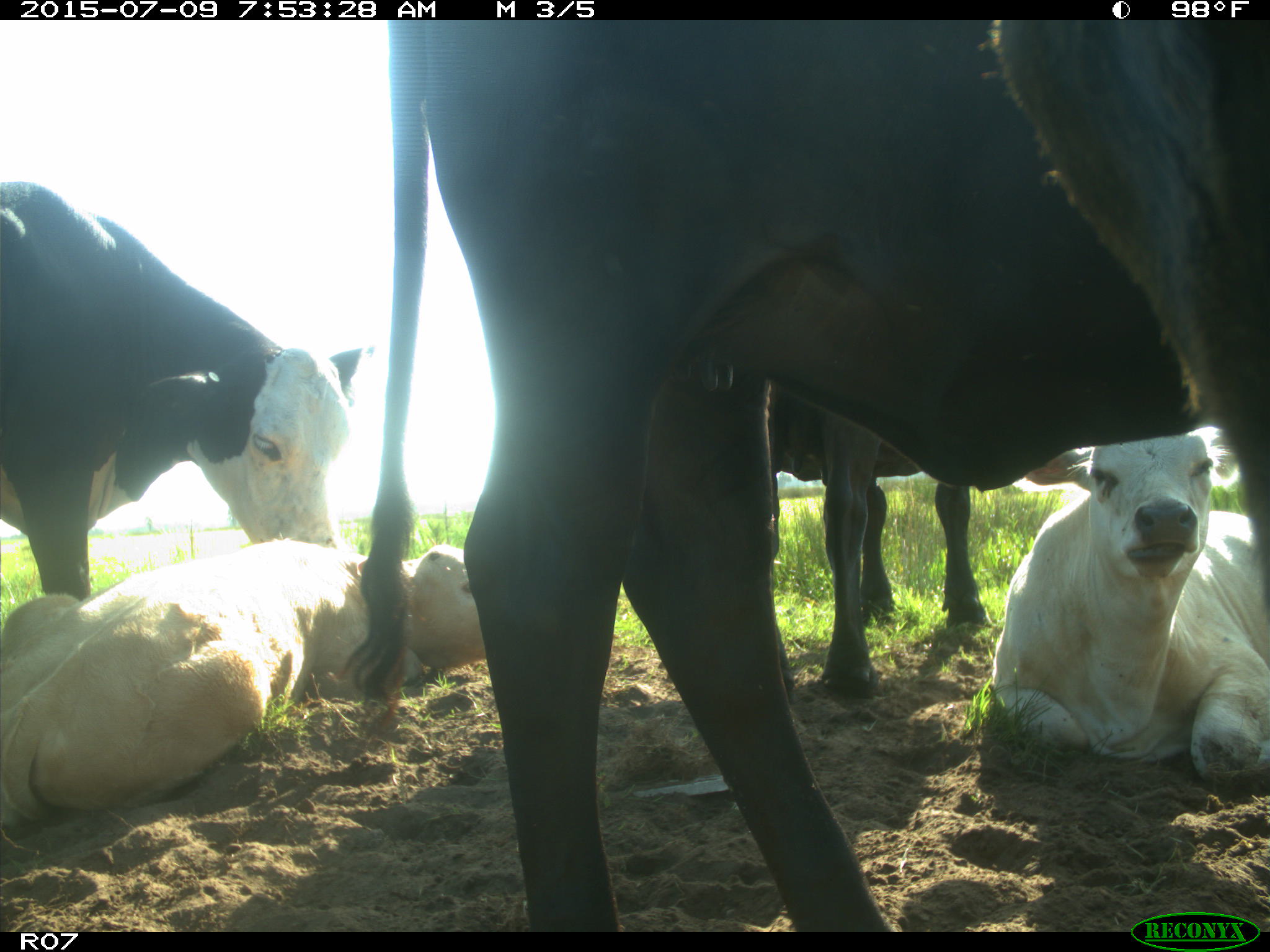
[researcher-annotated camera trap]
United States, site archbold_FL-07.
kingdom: Animalia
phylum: Chordata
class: Mammalia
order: Artiodactyla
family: Bovidae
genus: Bos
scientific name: Bos taurus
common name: domestic cow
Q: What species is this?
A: Bos taurus (domestic cow).